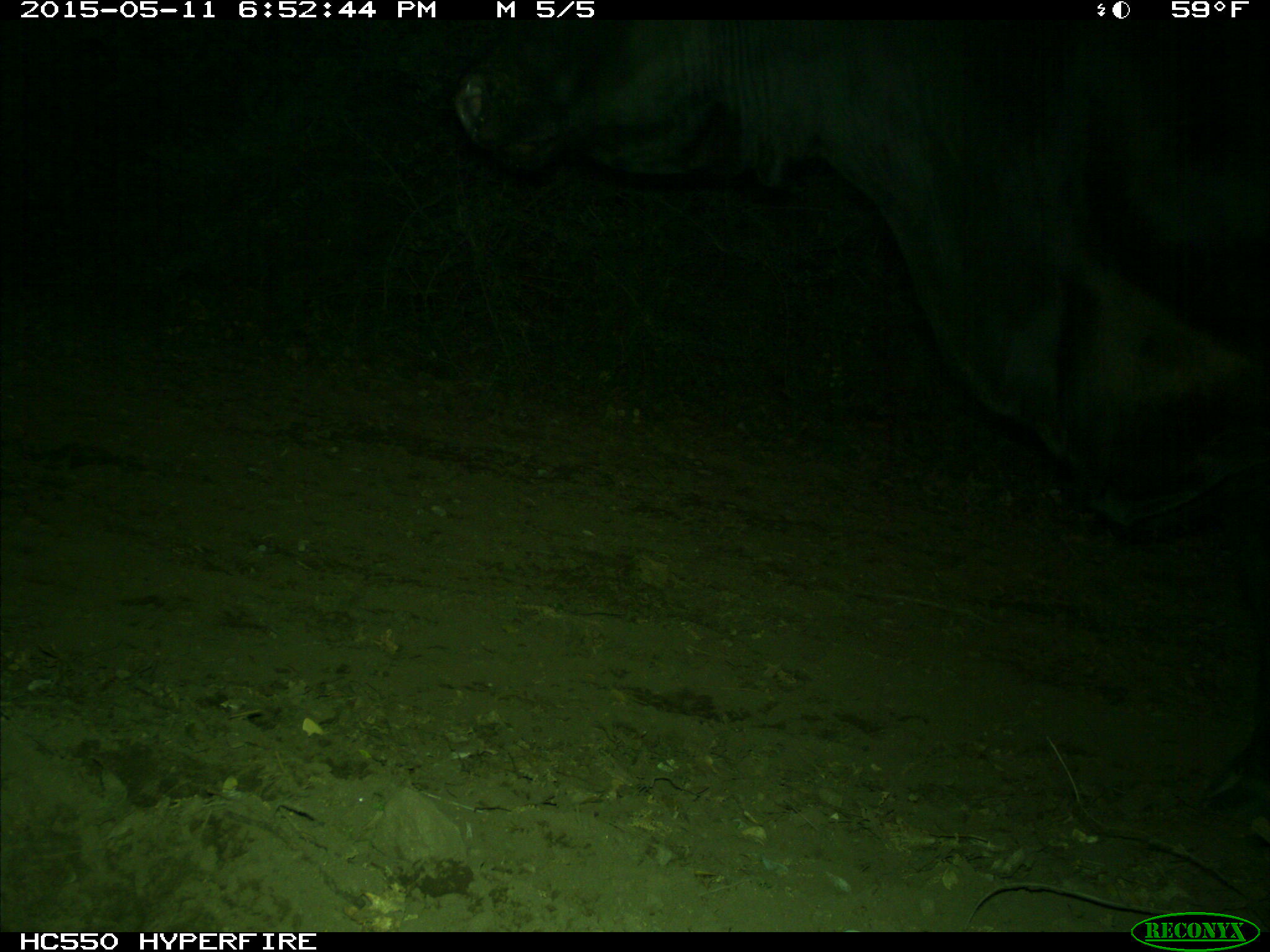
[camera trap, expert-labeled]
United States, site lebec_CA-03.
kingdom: Animalia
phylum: Chordata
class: Mammalia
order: Artiodactyla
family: Bovidae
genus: Bos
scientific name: Bos taurus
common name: domestic cow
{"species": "Bos taurus (domestic cow)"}